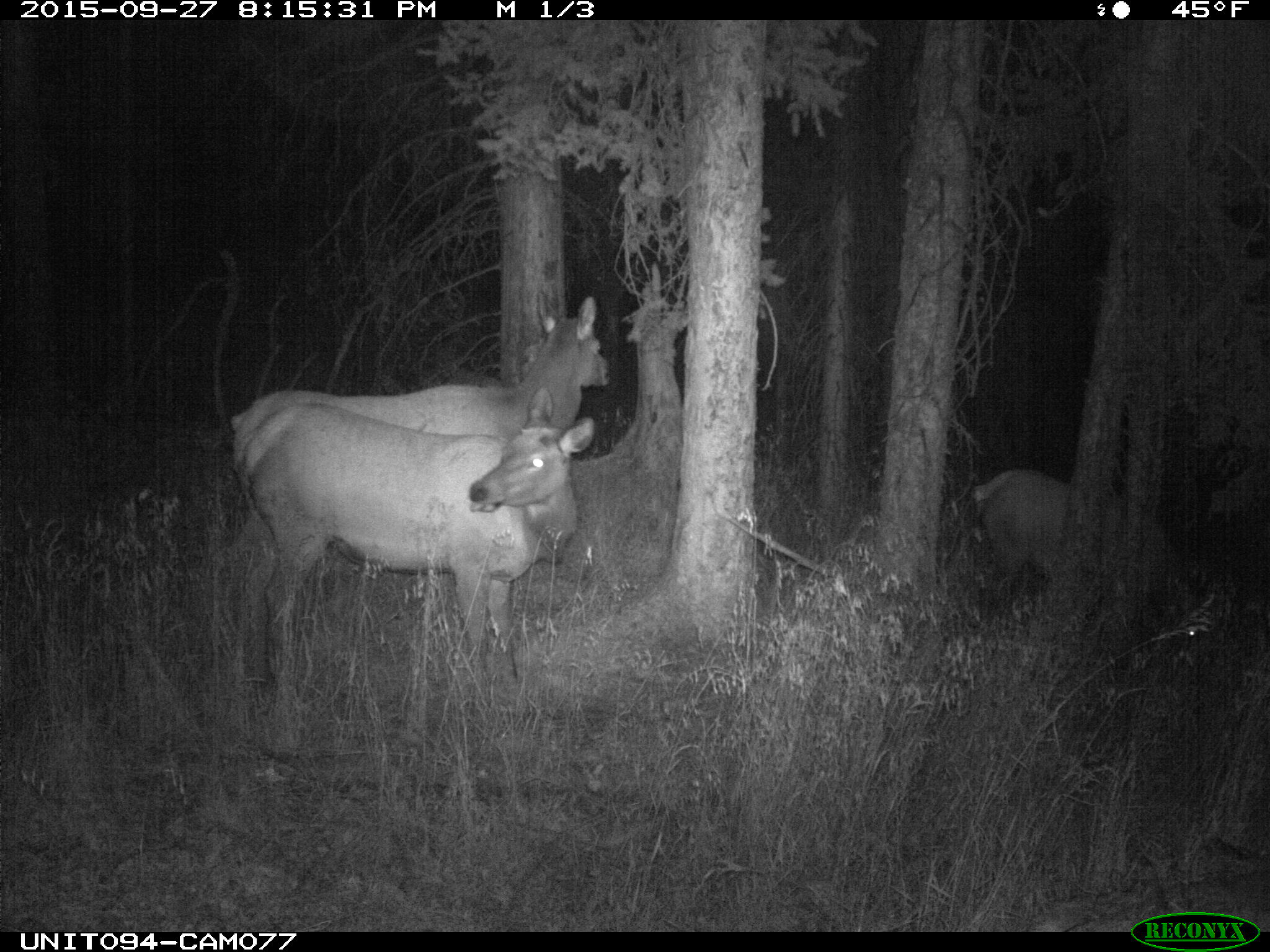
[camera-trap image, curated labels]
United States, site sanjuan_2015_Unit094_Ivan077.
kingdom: Animalia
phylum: Chordata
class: Mammalia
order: Artiodactyla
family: Cervidae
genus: Cervus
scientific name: Cervus elaphus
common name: red deer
Cervus elaphus (red deer).